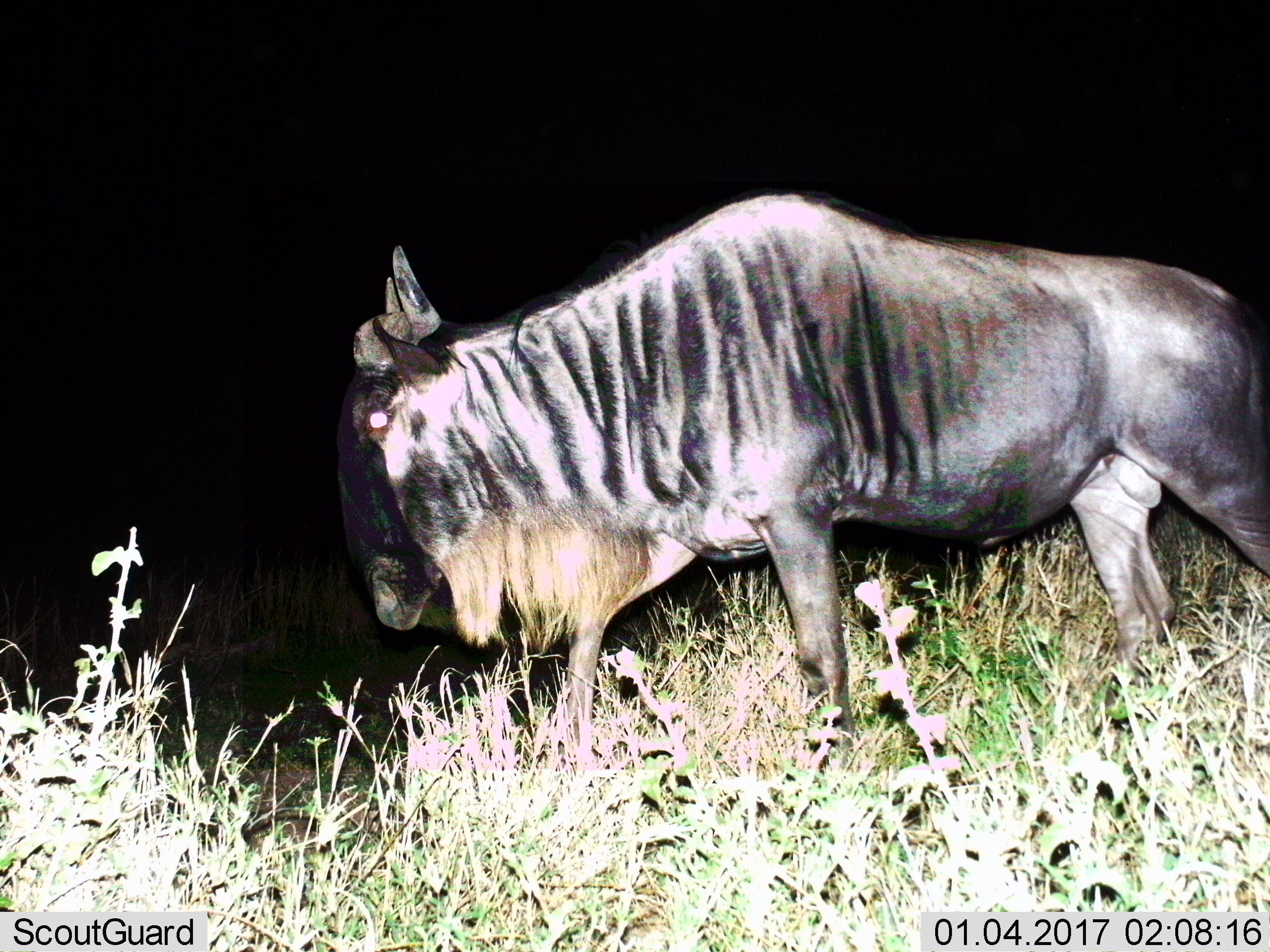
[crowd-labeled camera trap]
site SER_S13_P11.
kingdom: Animalia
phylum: Chordata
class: Mammalia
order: Artiodactyla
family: Bovidae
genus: Connochaetes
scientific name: Connochaetes taurinus taurinus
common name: blue wildebeest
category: wildebeestblue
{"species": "wildebeestblue (blue wildebeest) (Connochaetes taurinus taurinus)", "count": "1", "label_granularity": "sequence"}